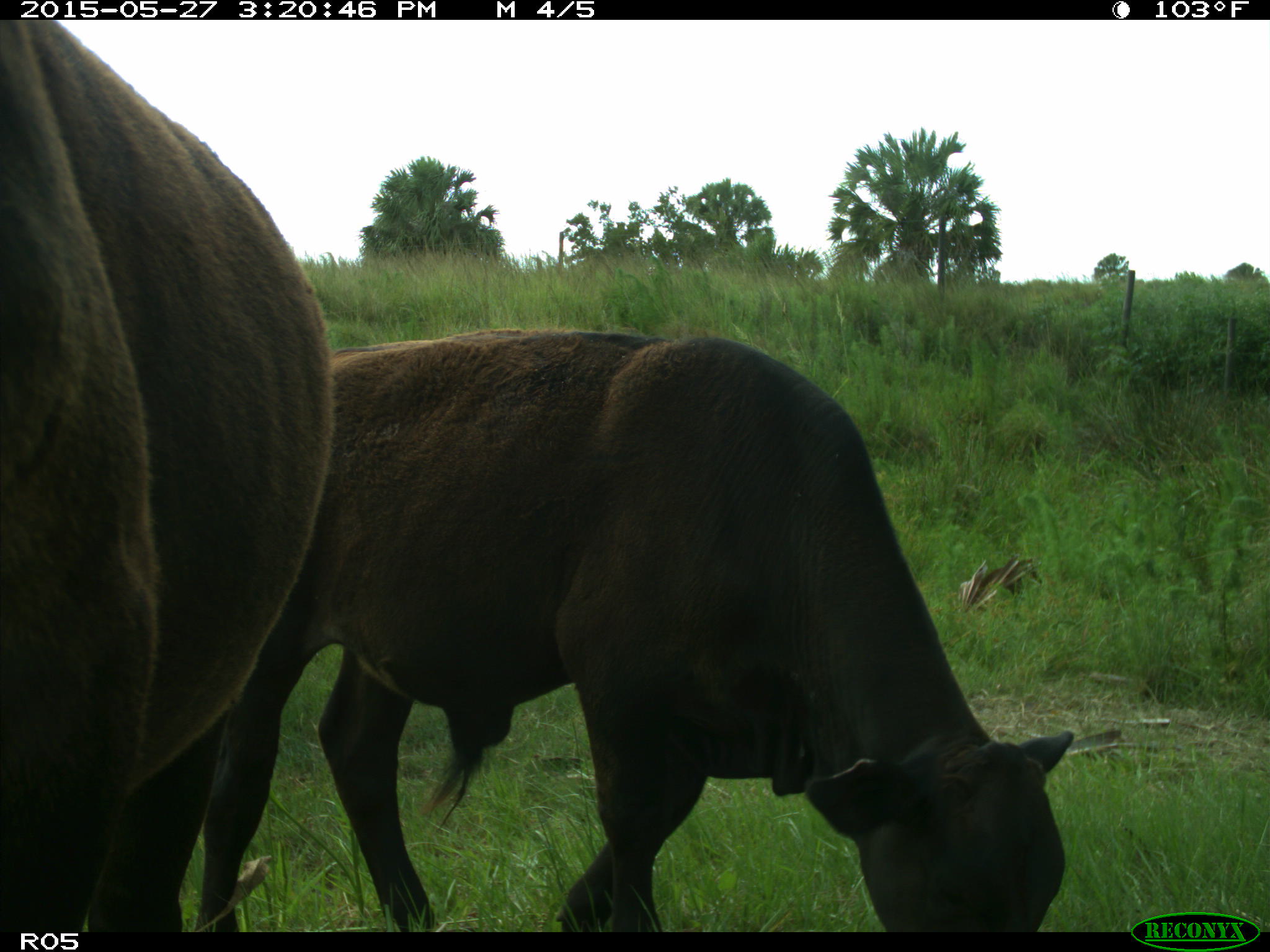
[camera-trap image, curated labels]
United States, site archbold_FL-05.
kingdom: Animalia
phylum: Chordata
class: Mammalia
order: Artiodactyla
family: Bovidae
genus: Bos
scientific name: Bos taurus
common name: domestic cow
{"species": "Bos taurus (domestic cow)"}